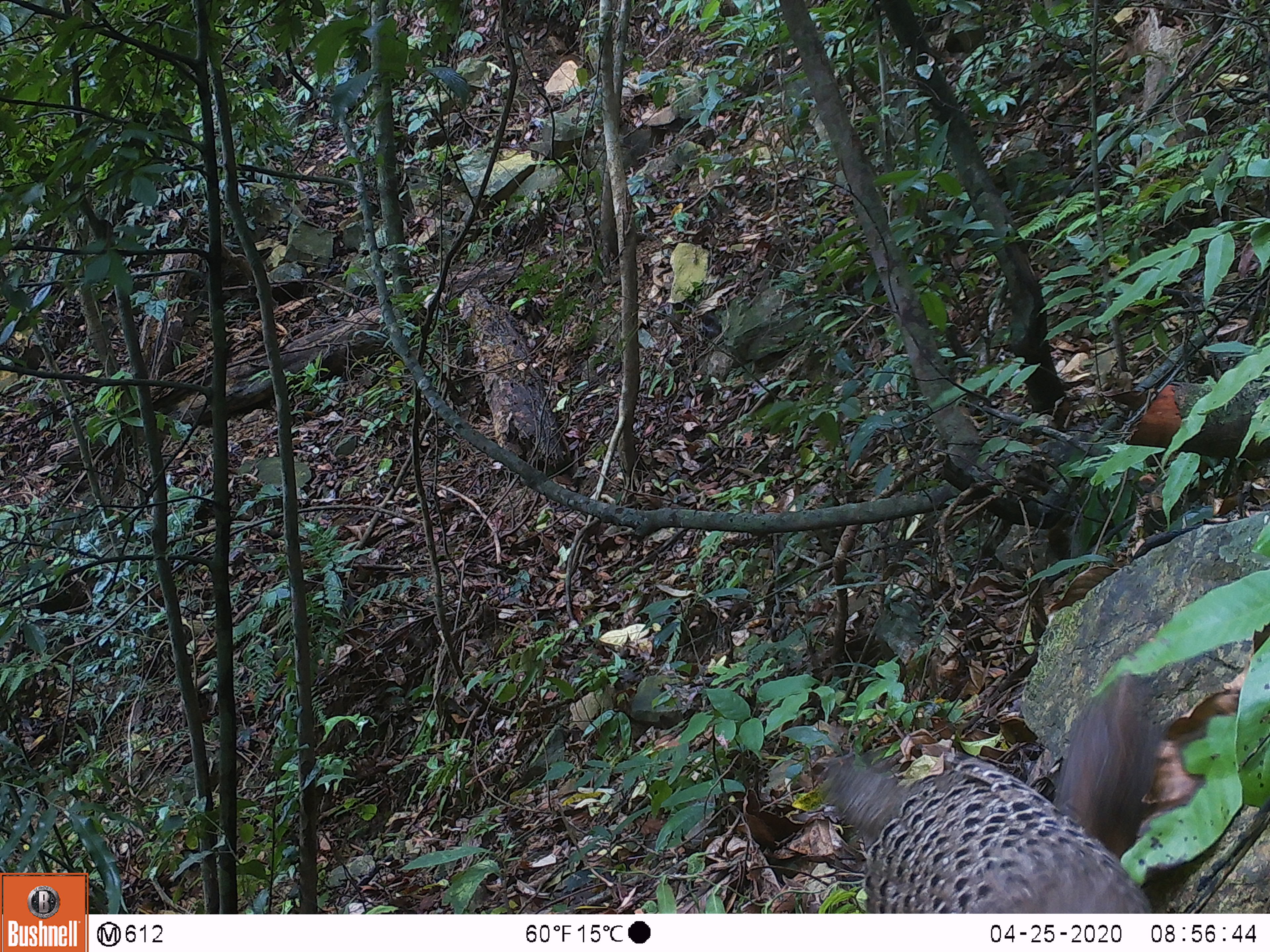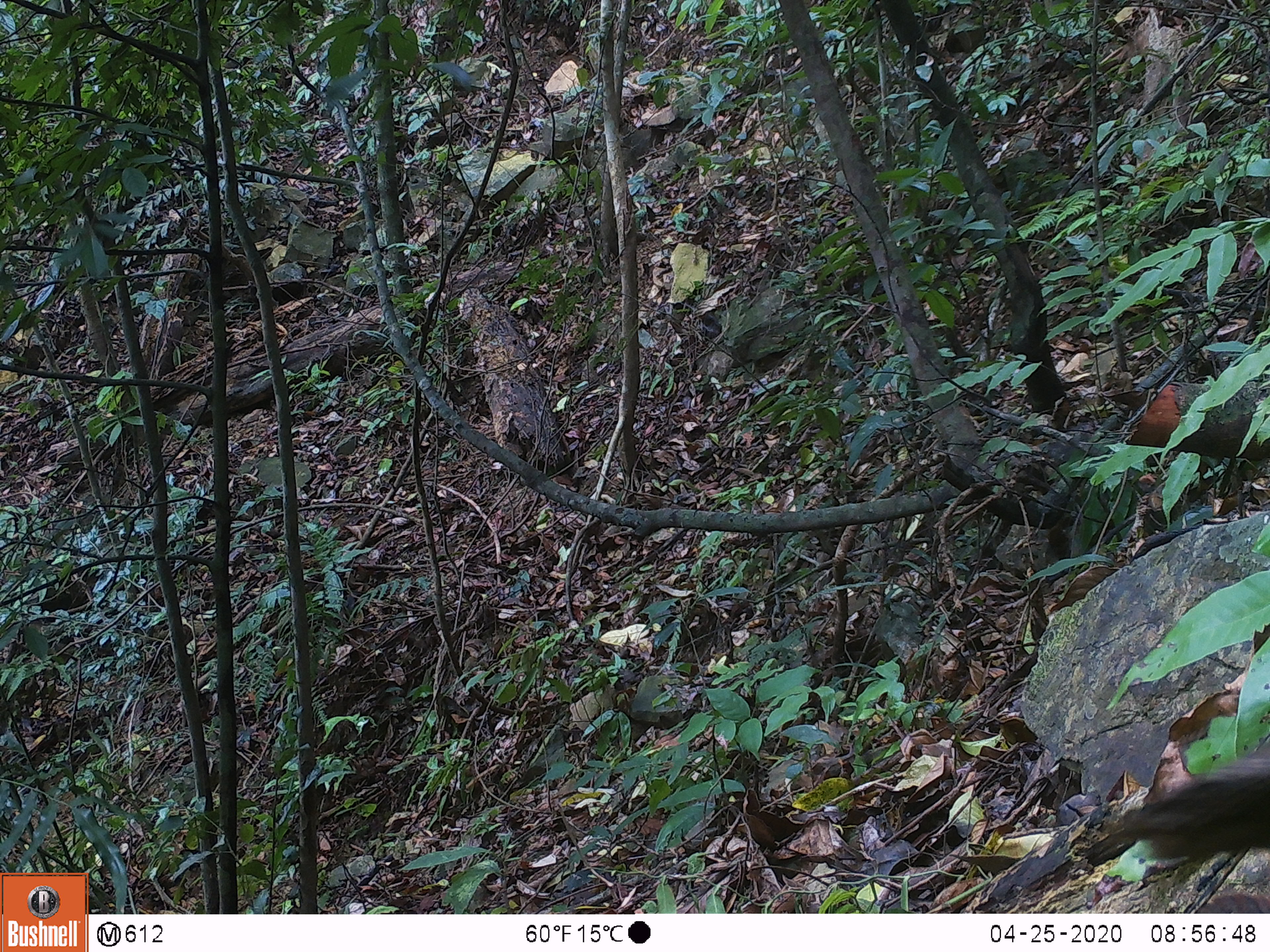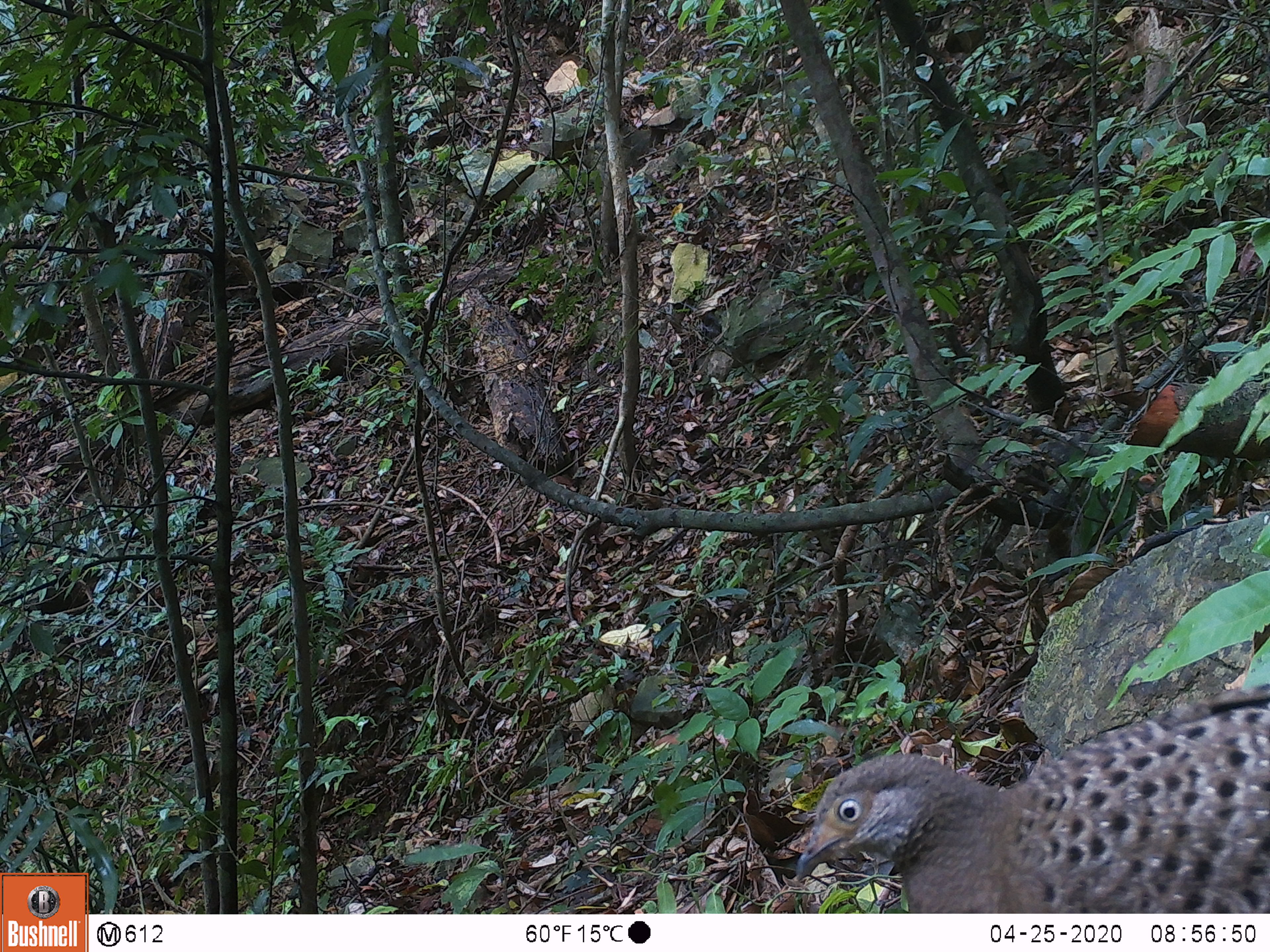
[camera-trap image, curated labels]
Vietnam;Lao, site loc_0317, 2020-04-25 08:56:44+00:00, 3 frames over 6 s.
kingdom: Animalia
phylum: Chordata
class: Aves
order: Galliformes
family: Phasianidae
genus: Polyplectron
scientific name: Polyplectron bicalcaratum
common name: gray peacock-pheasant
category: grey peacock pheasant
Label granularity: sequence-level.